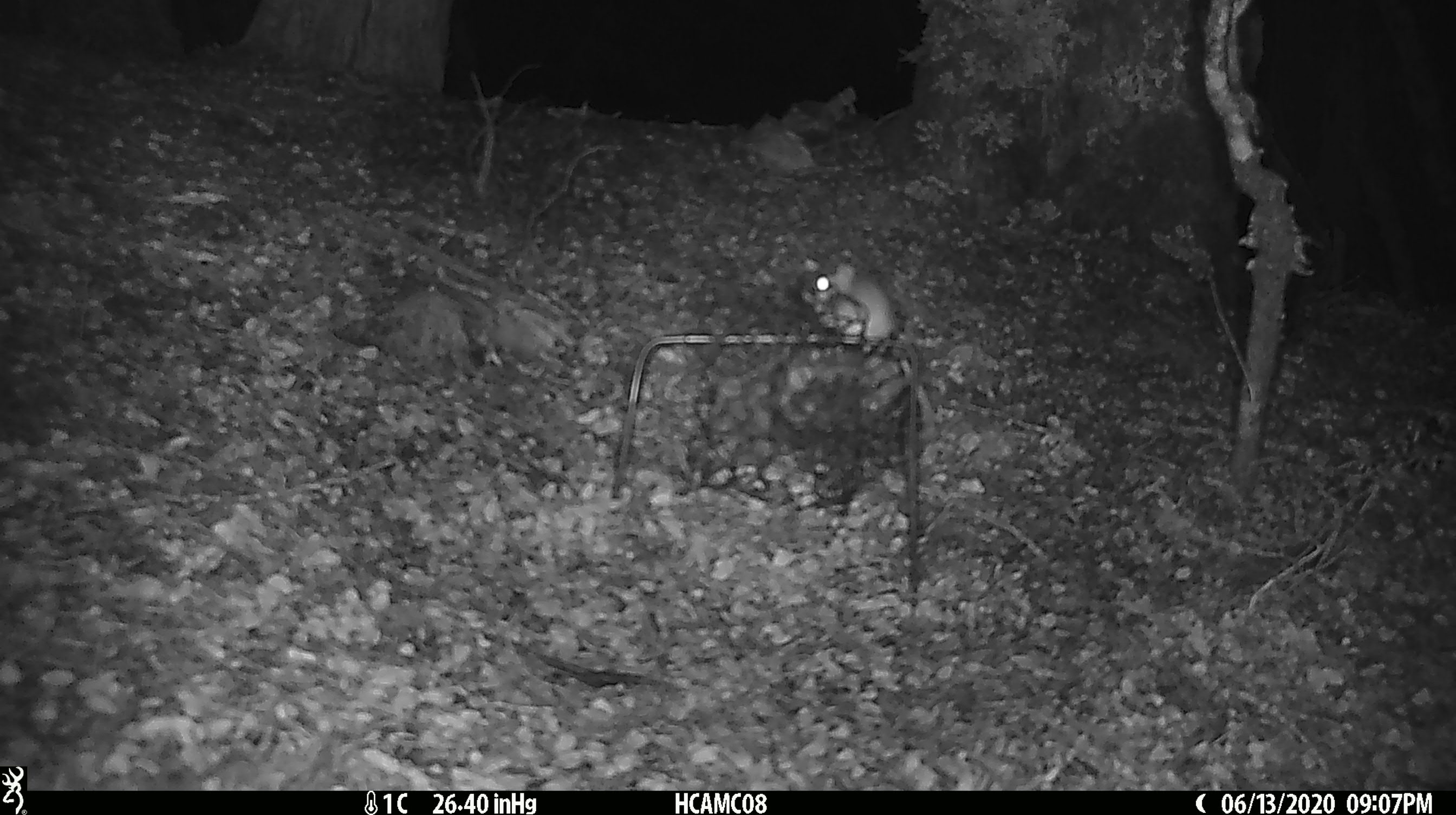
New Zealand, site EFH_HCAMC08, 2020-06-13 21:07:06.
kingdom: Animalia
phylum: Chordata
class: Mammalia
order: Rodentia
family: Muridae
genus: Mus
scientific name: Mus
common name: mouse